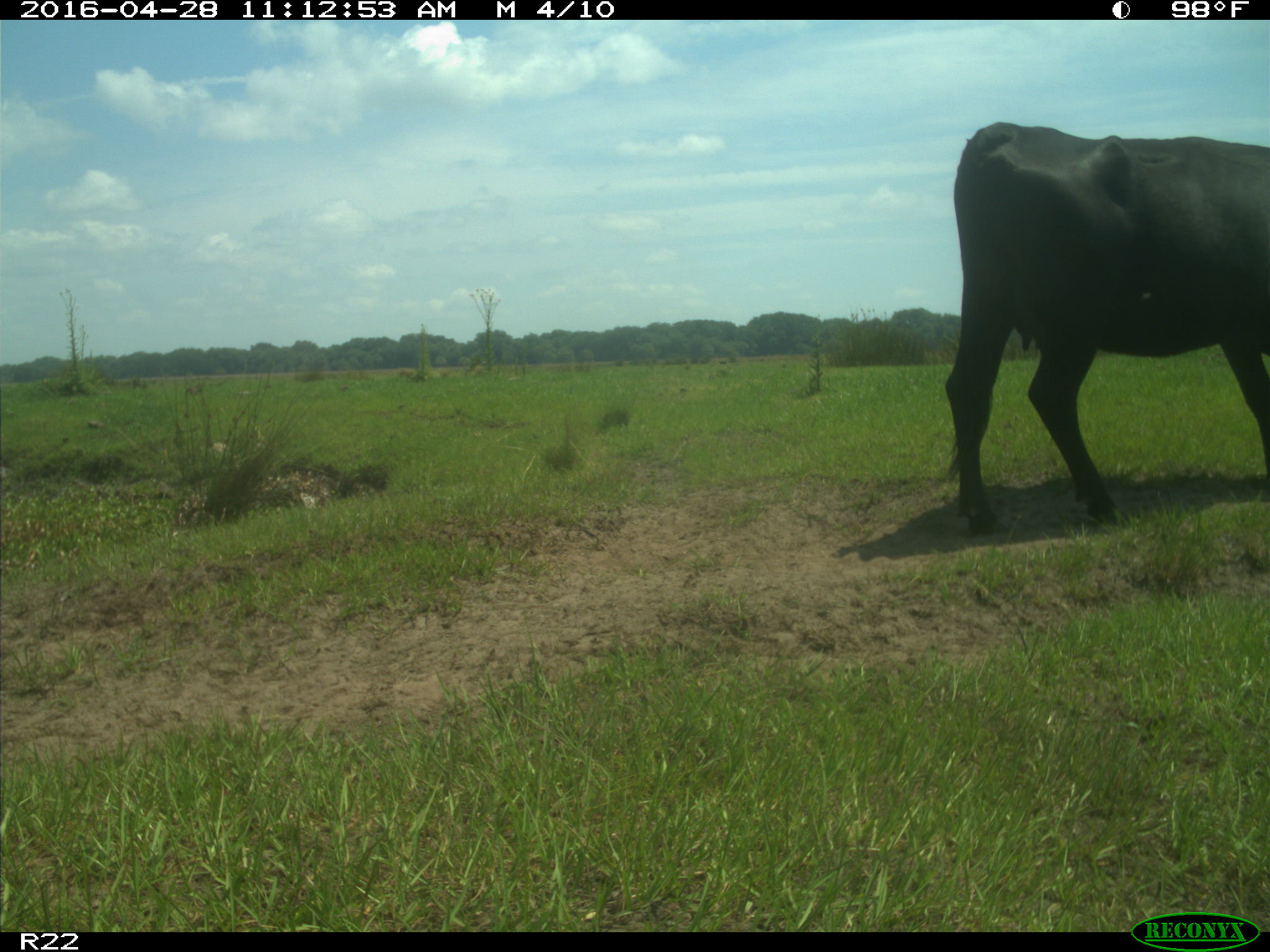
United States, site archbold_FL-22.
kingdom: Animalia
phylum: Chordata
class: Mammalia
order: Artiodactyla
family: Bovidae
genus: Bos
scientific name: Bos taurus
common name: domestic cow